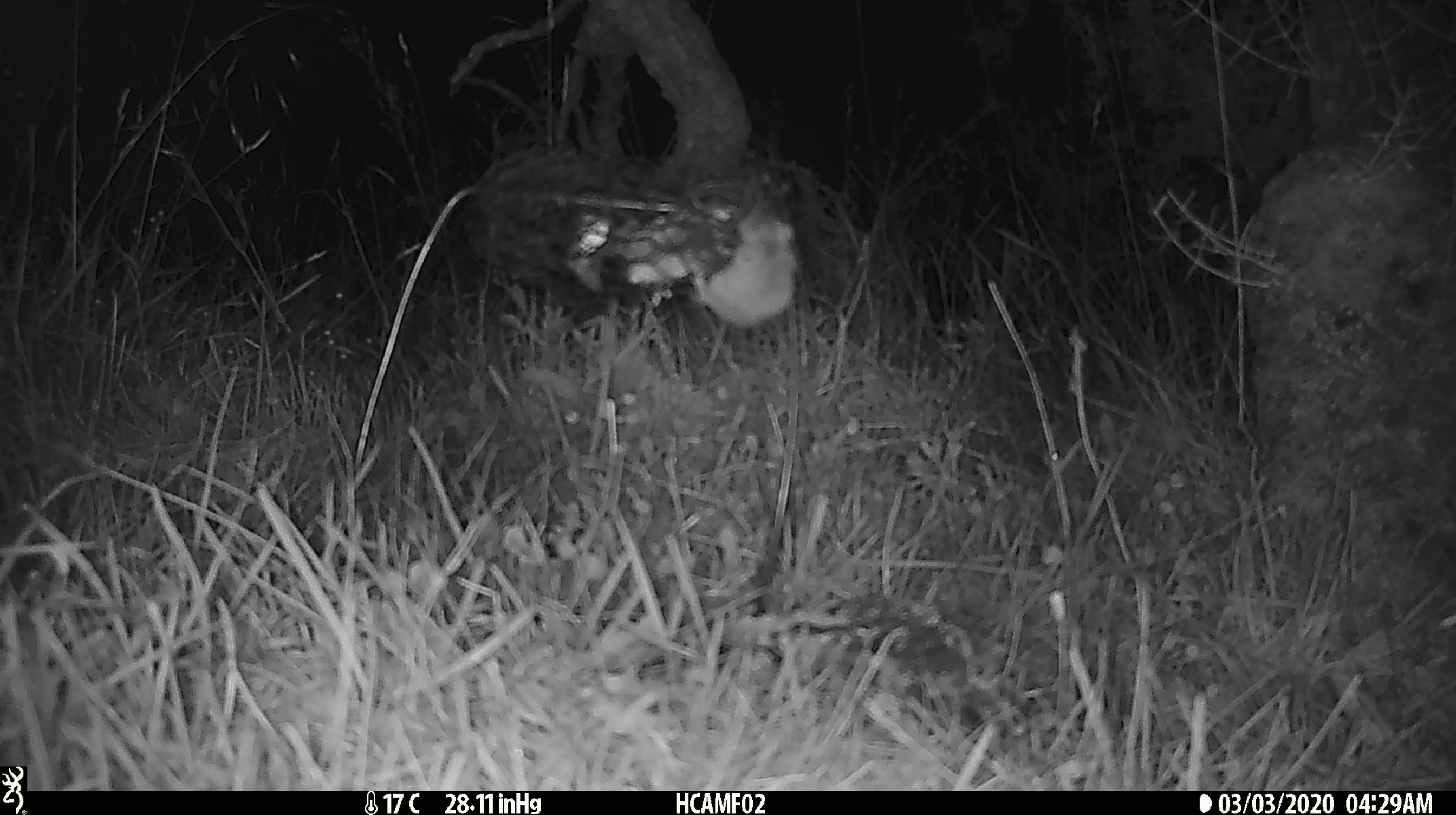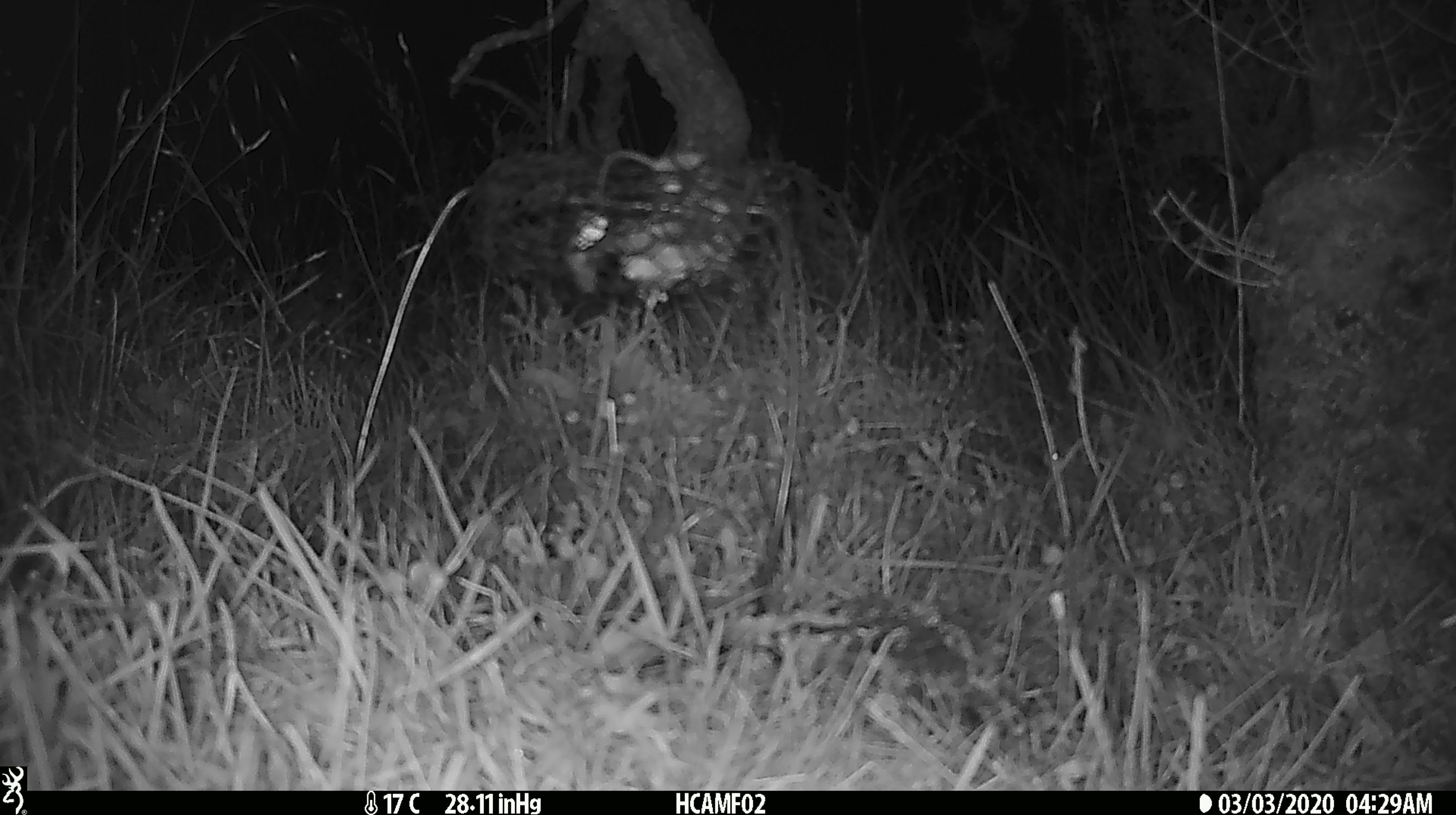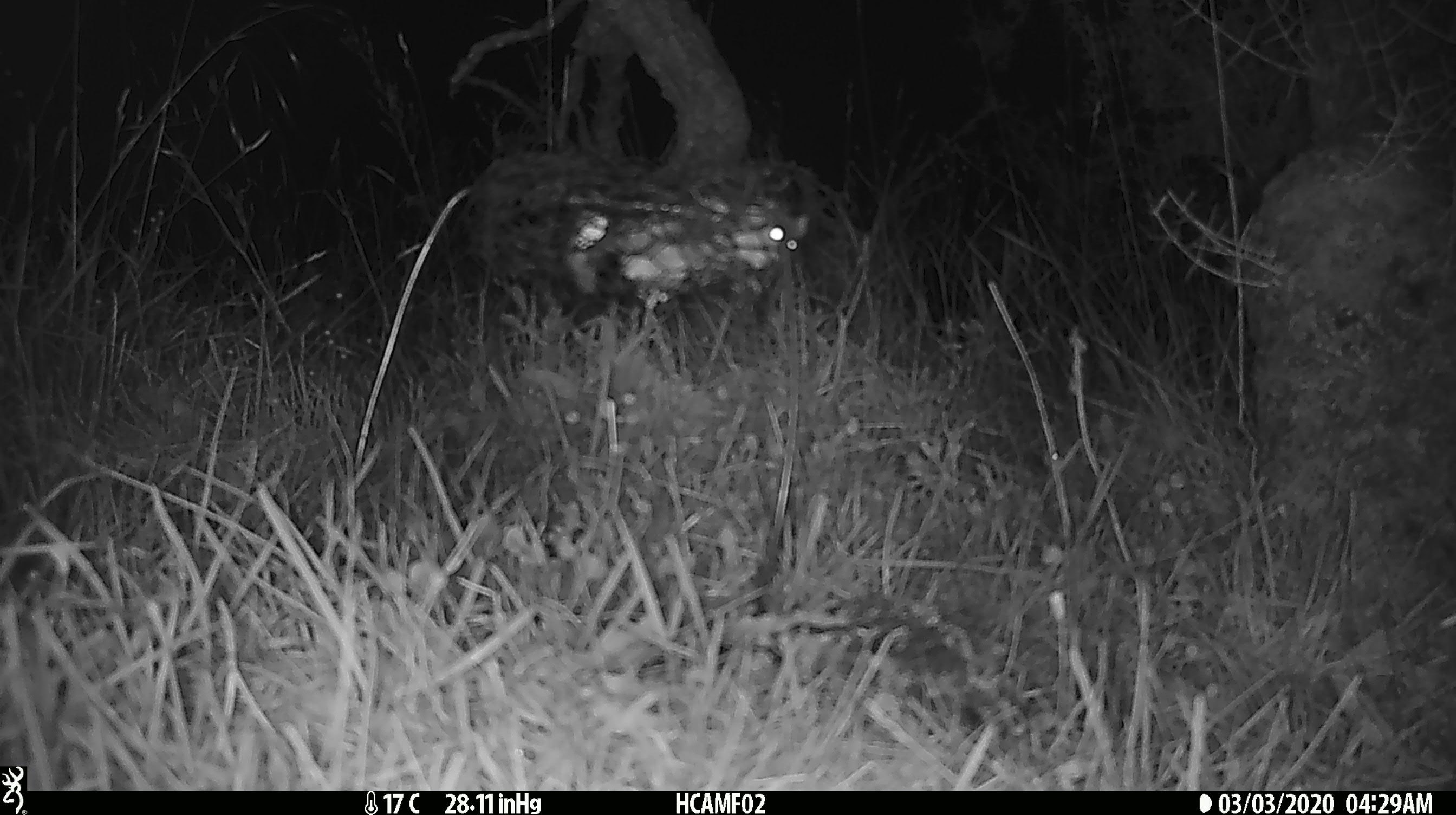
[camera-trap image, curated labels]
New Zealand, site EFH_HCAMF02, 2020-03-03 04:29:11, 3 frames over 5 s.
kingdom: Animalia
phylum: Chordata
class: Mammalia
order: Rodentia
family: Muridae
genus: Mus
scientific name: Mus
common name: mouse